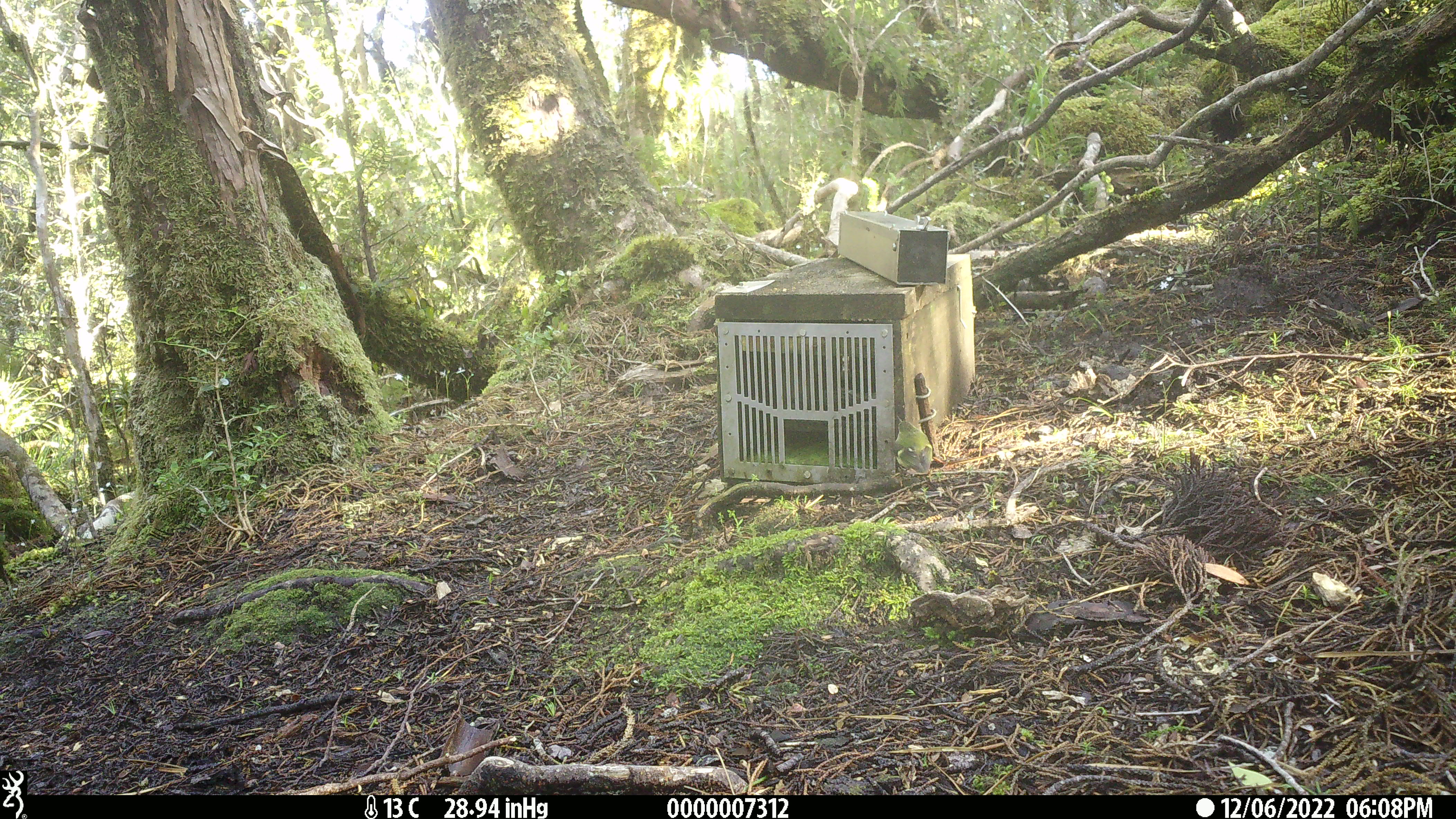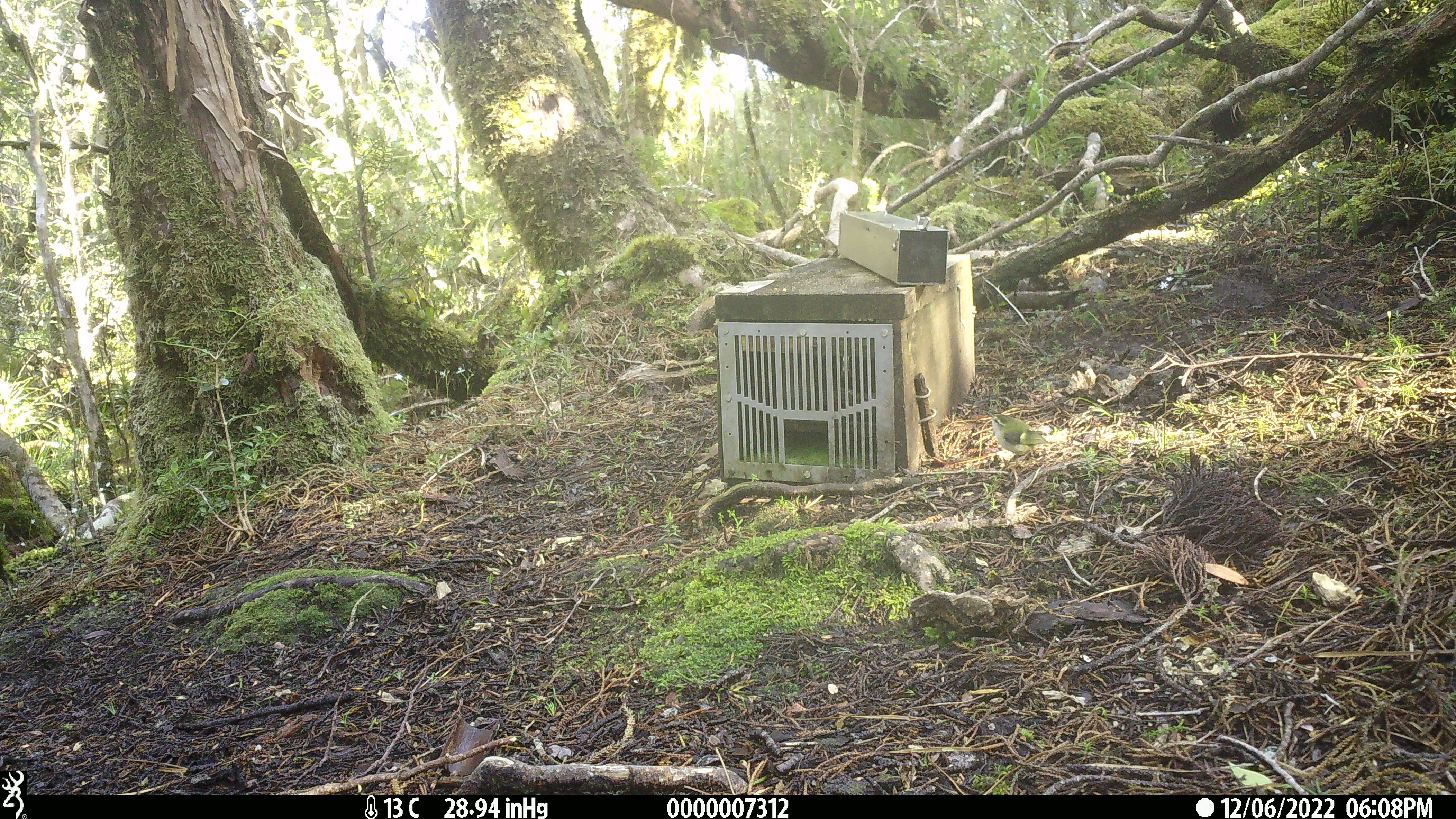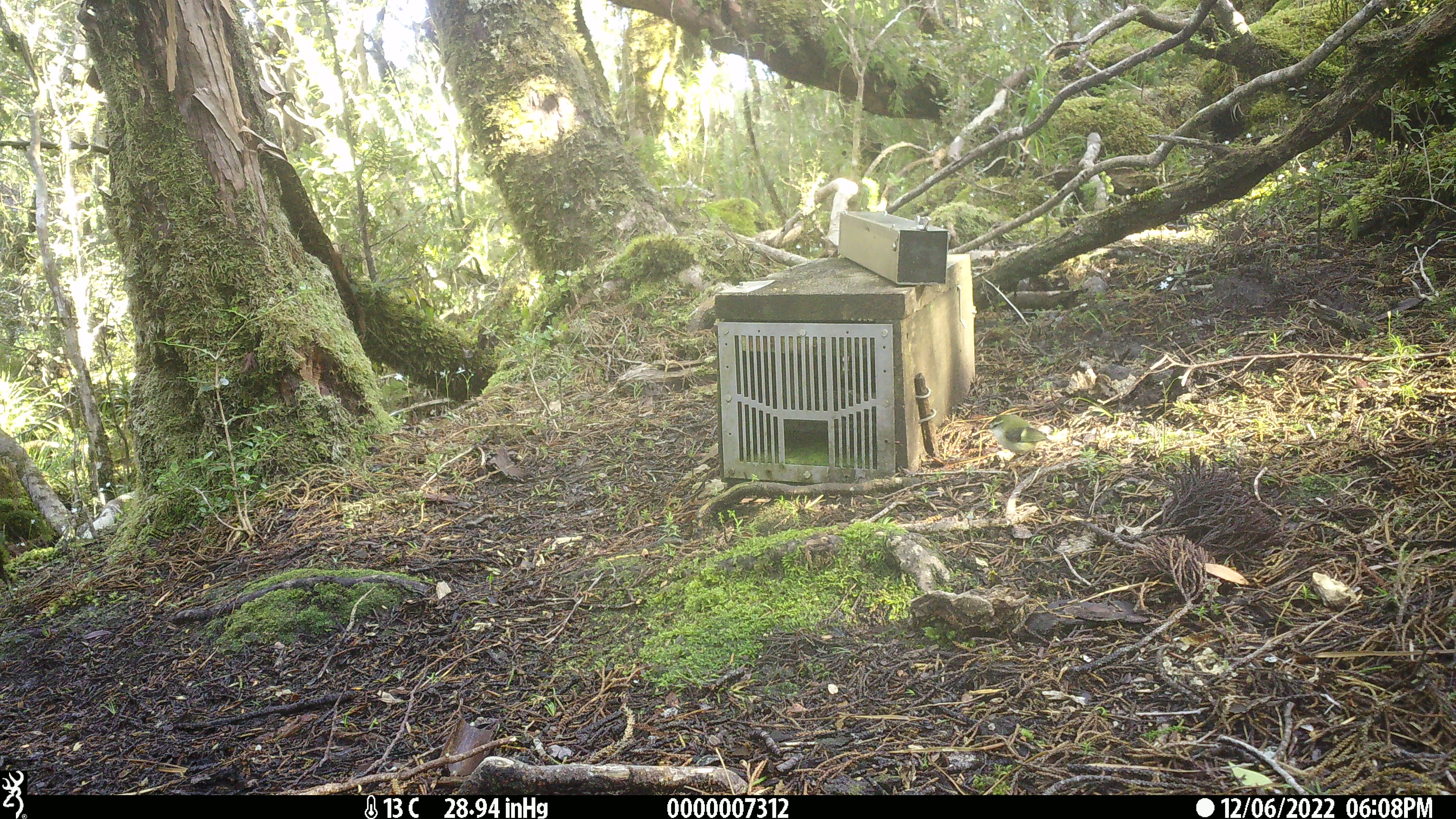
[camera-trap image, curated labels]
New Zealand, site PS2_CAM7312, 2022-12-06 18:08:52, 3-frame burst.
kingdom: Animalia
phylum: Chordata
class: Aves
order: Passeriformes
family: Acanthisittidae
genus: Acanthisitta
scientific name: Acanthisitta chloris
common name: rifleman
Rifleman (Acanthisitta chloris).